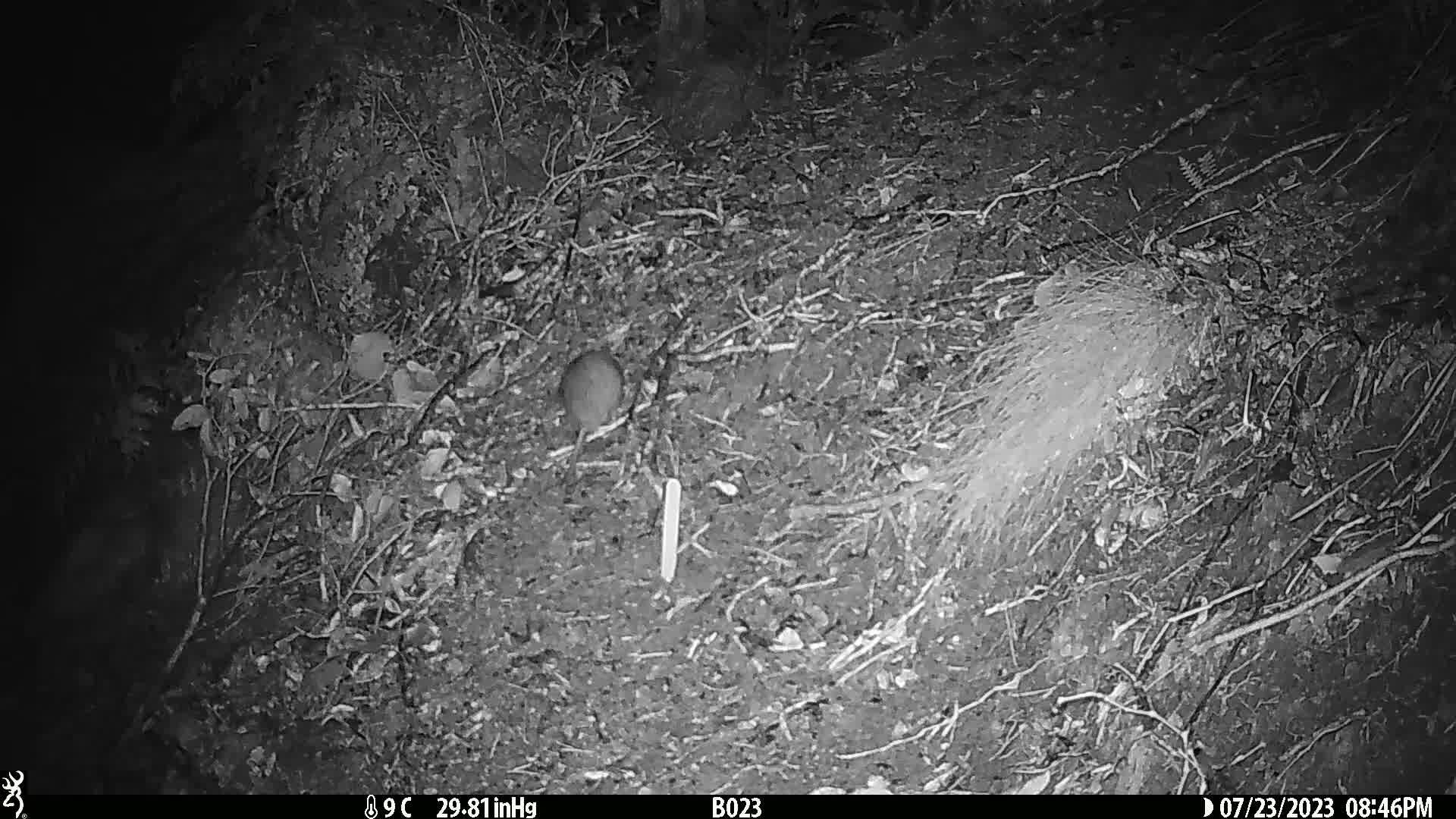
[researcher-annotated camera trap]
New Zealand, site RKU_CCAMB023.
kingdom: Animalia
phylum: Chordata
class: Mammalia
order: Rodentia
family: Muridae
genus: Rattus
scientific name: Rattus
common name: rat